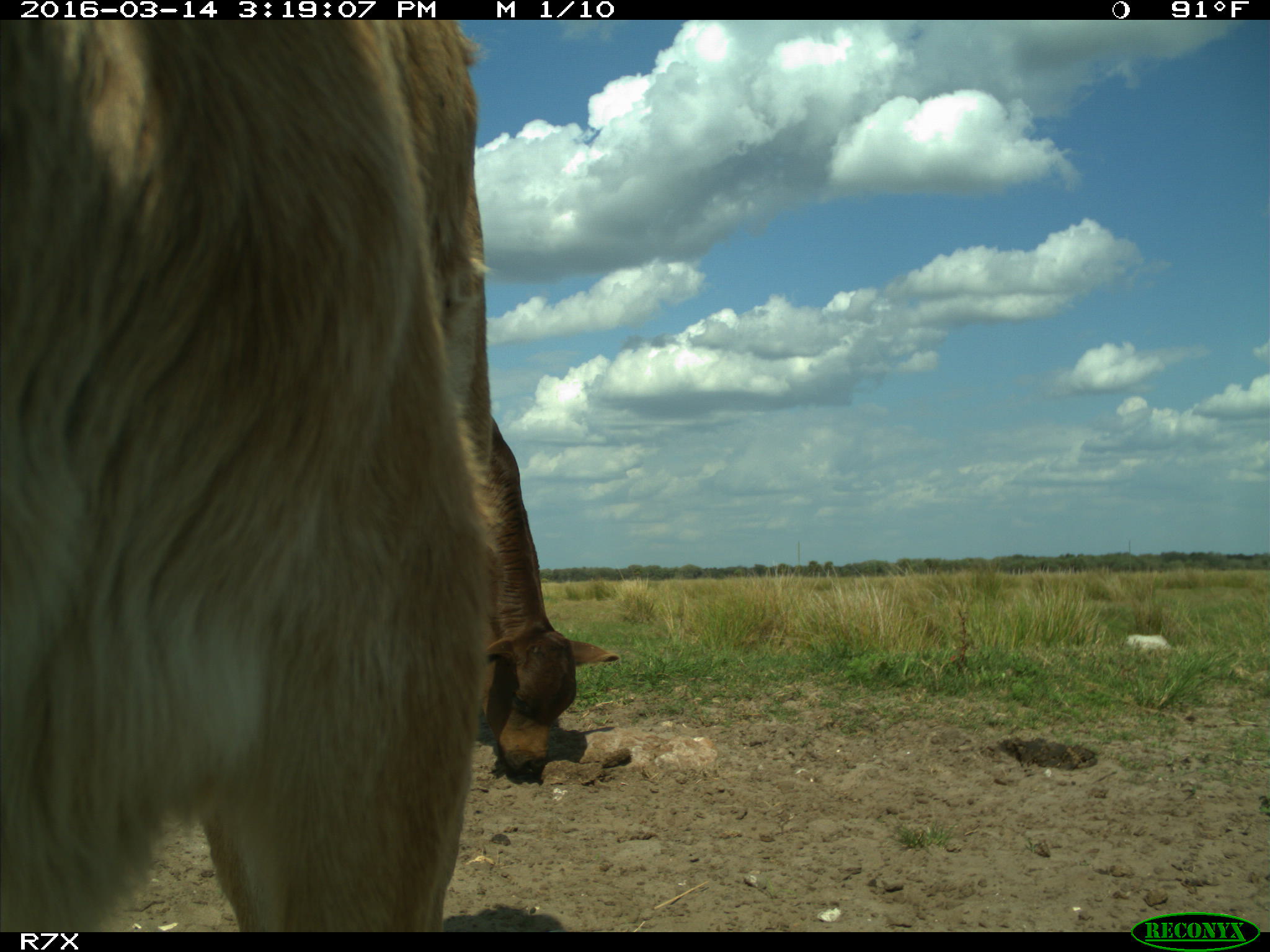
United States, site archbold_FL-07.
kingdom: Animalia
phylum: Chordata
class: Mammalia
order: Artiodactyla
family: Bovidae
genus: Bos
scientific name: Bos taurus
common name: domestic cow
Bos taurus (domestic cow).